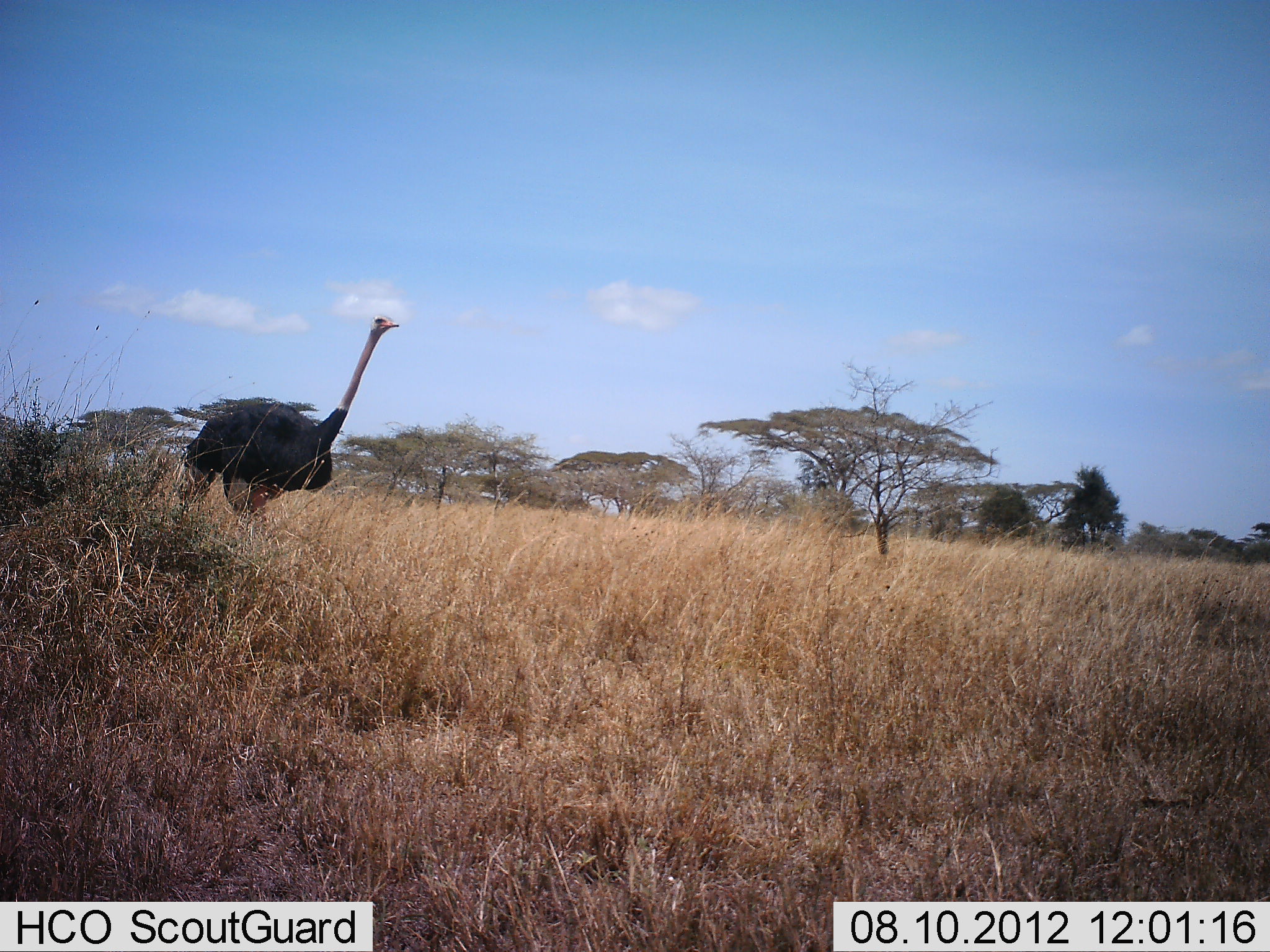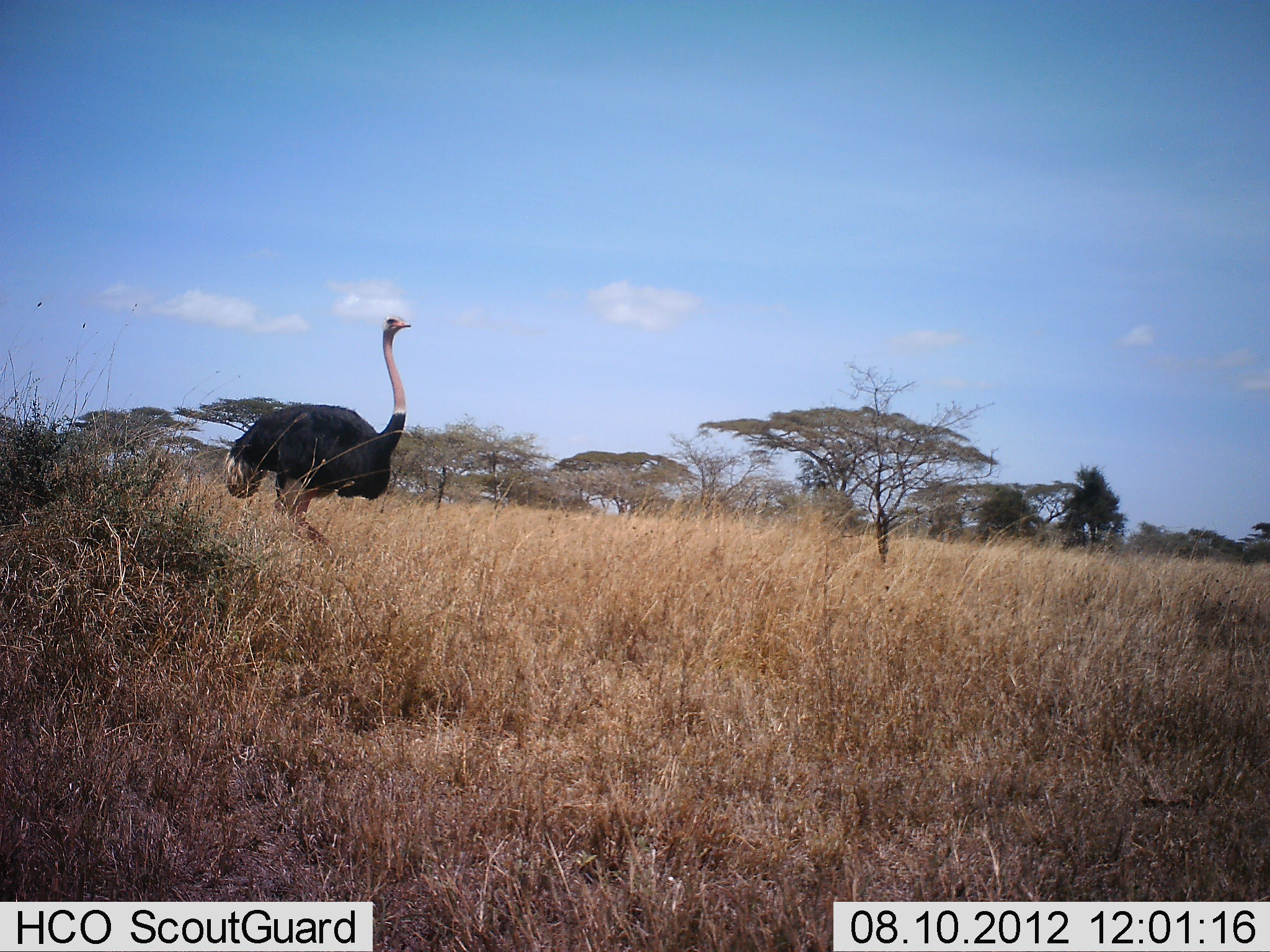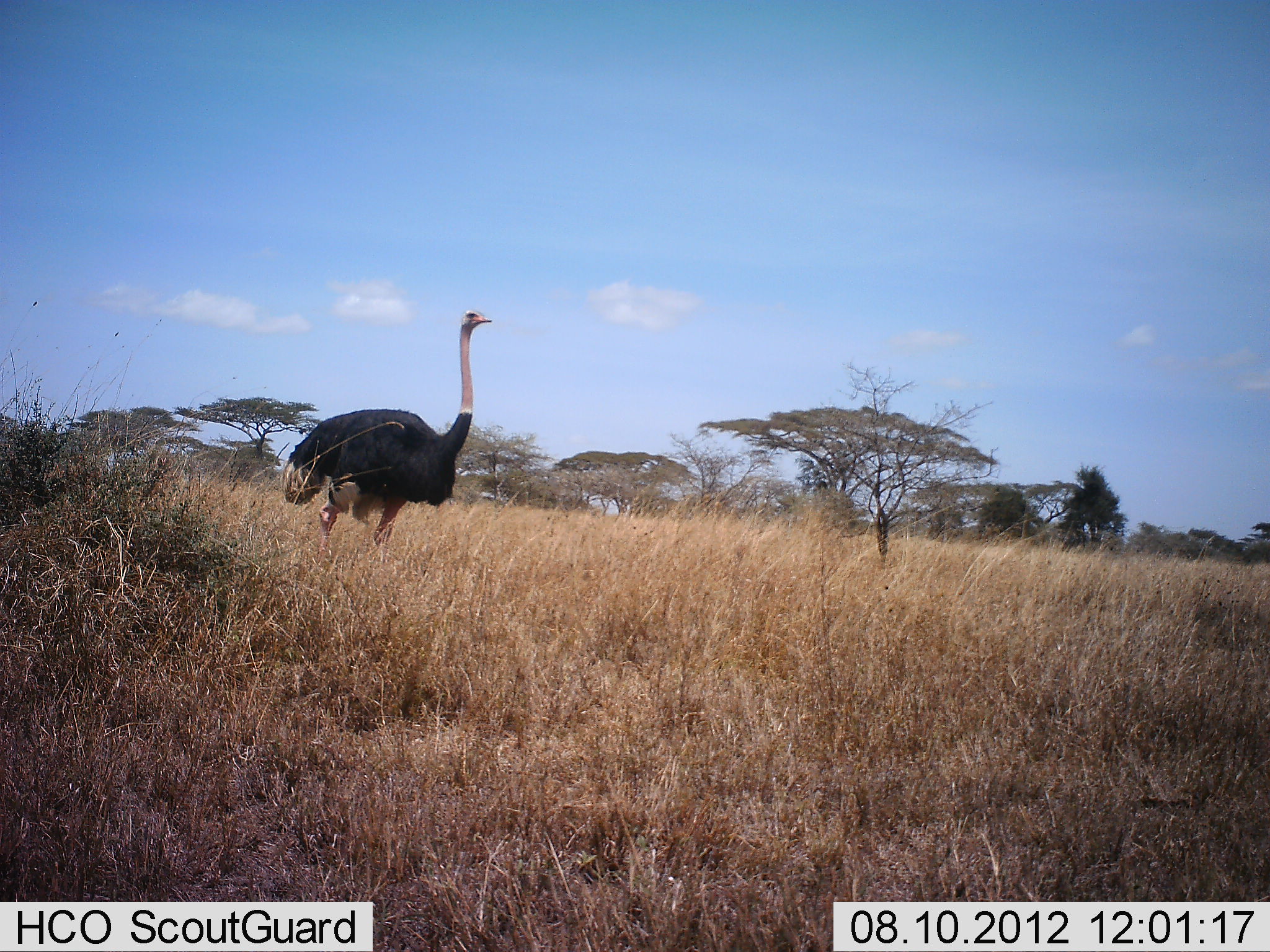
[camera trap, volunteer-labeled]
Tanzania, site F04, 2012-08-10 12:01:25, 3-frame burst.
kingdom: Animalia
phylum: Chordata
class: Aves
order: Struthioniformes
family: Struthionidae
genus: Struthio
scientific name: Struthio camelus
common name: ostrich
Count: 1.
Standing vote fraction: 0%.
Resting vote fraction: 0%.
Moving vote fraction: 100%.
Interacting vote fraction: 0%.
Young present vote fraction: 0%.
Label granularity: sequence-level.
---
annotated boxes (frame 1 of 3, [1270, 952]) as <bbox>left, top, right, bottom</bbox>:
animal: <bbox>174, 315, 399, 542</bbox>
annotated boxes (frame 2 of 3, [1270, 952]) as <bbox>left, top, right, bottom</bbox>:
animal: <bbox>222, 315, 414, 548</bbox>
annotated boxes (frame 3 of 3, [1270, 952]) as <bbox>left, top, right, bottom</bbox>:
animal: <bbox>282, 308, 494, 568</bbox>